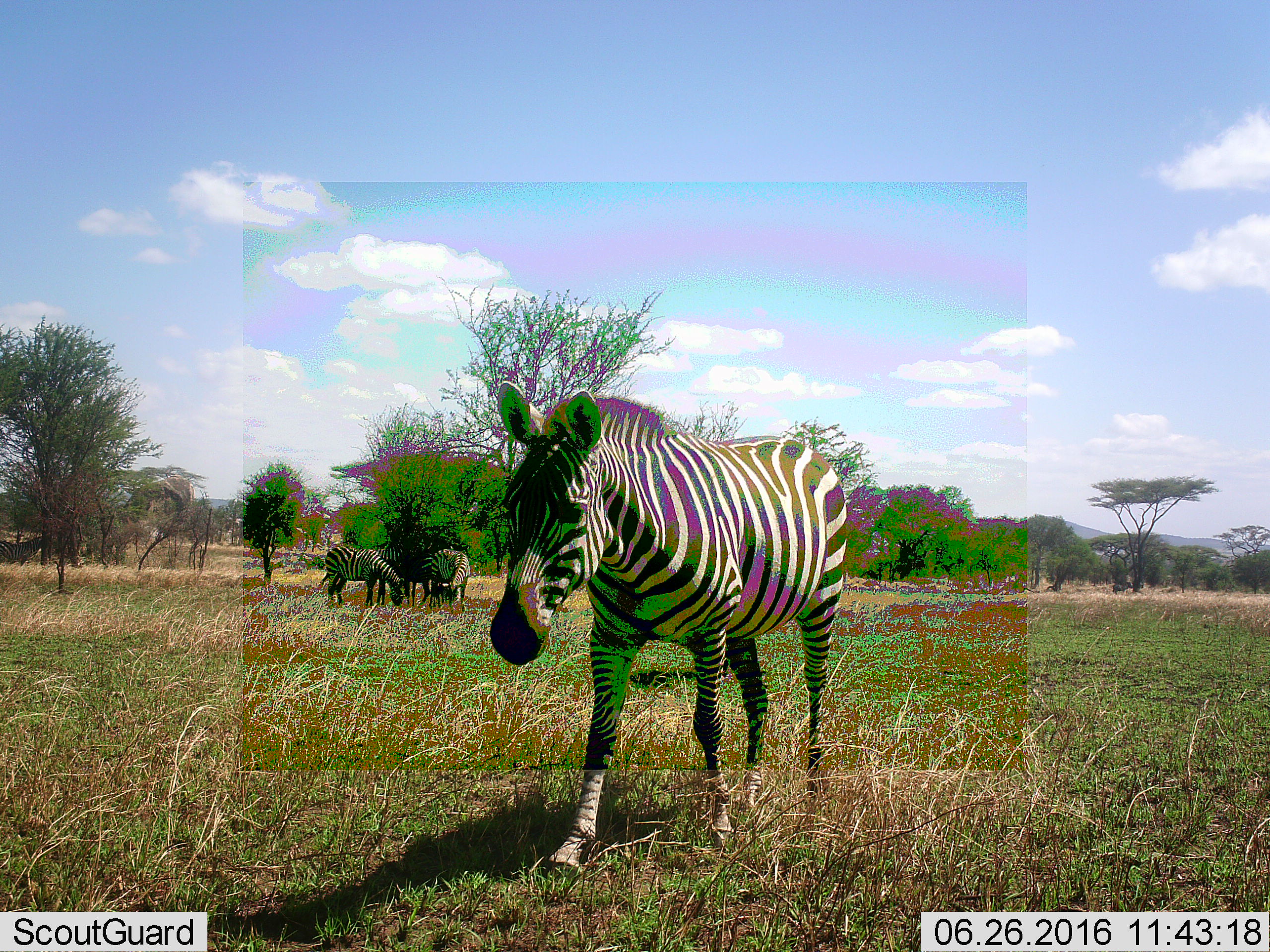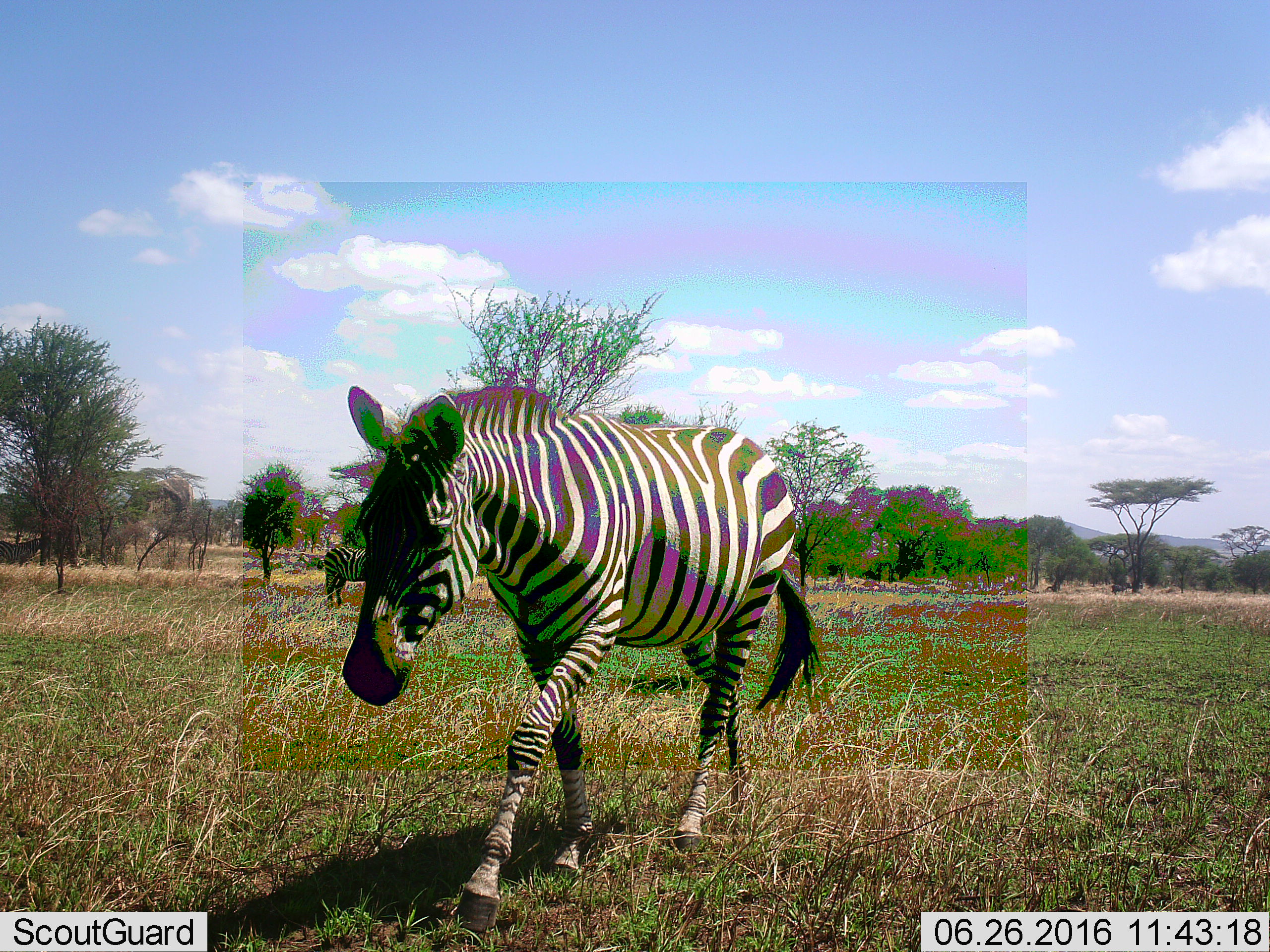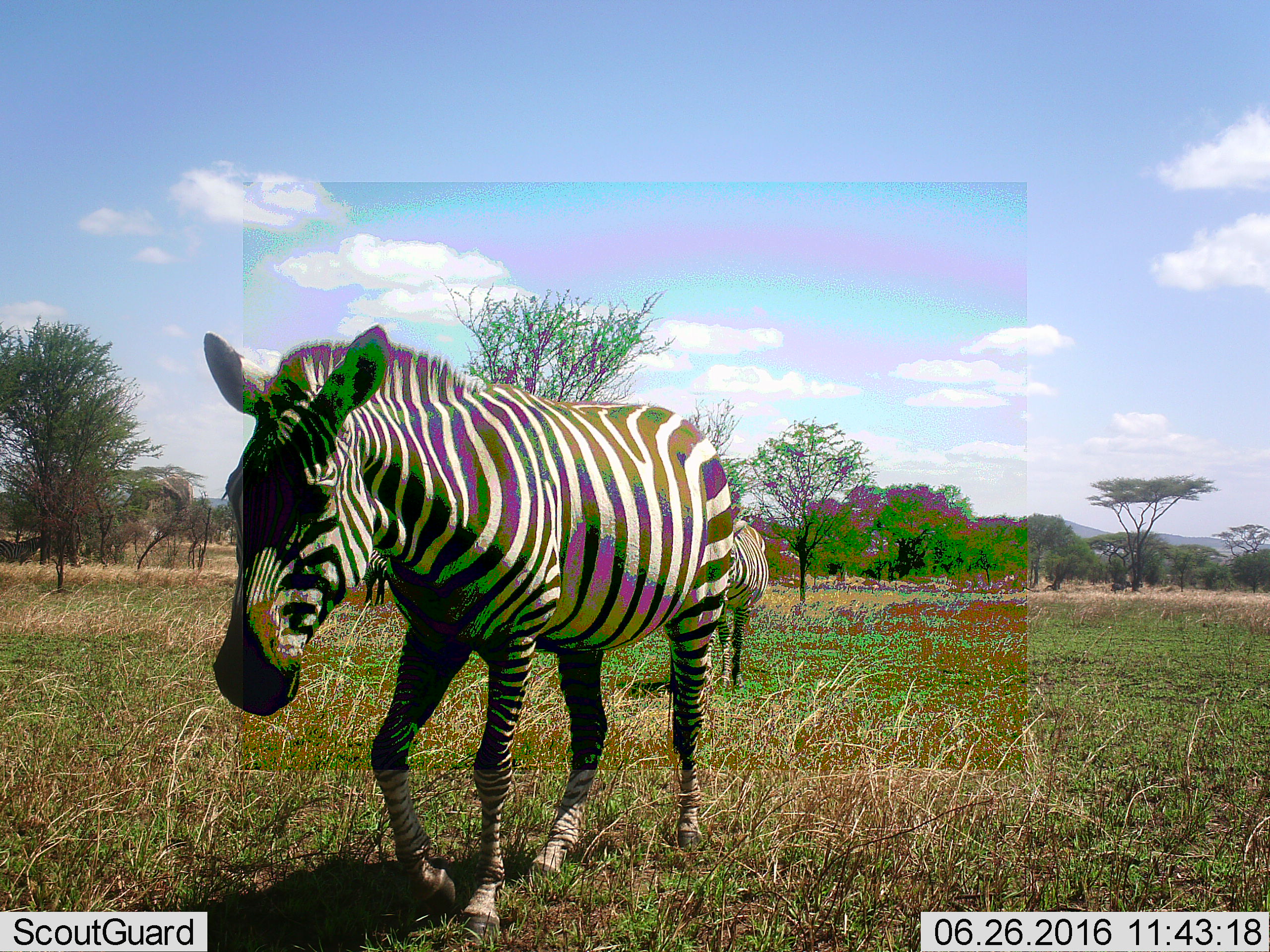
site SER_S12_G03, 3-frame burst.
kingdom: Animalia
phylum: Chordata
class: Mammalia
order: Perissodactyla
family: Equidae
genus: Equus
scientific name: Equus quagga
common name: plains zebra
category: zebraplains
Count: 3.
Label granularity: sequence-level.